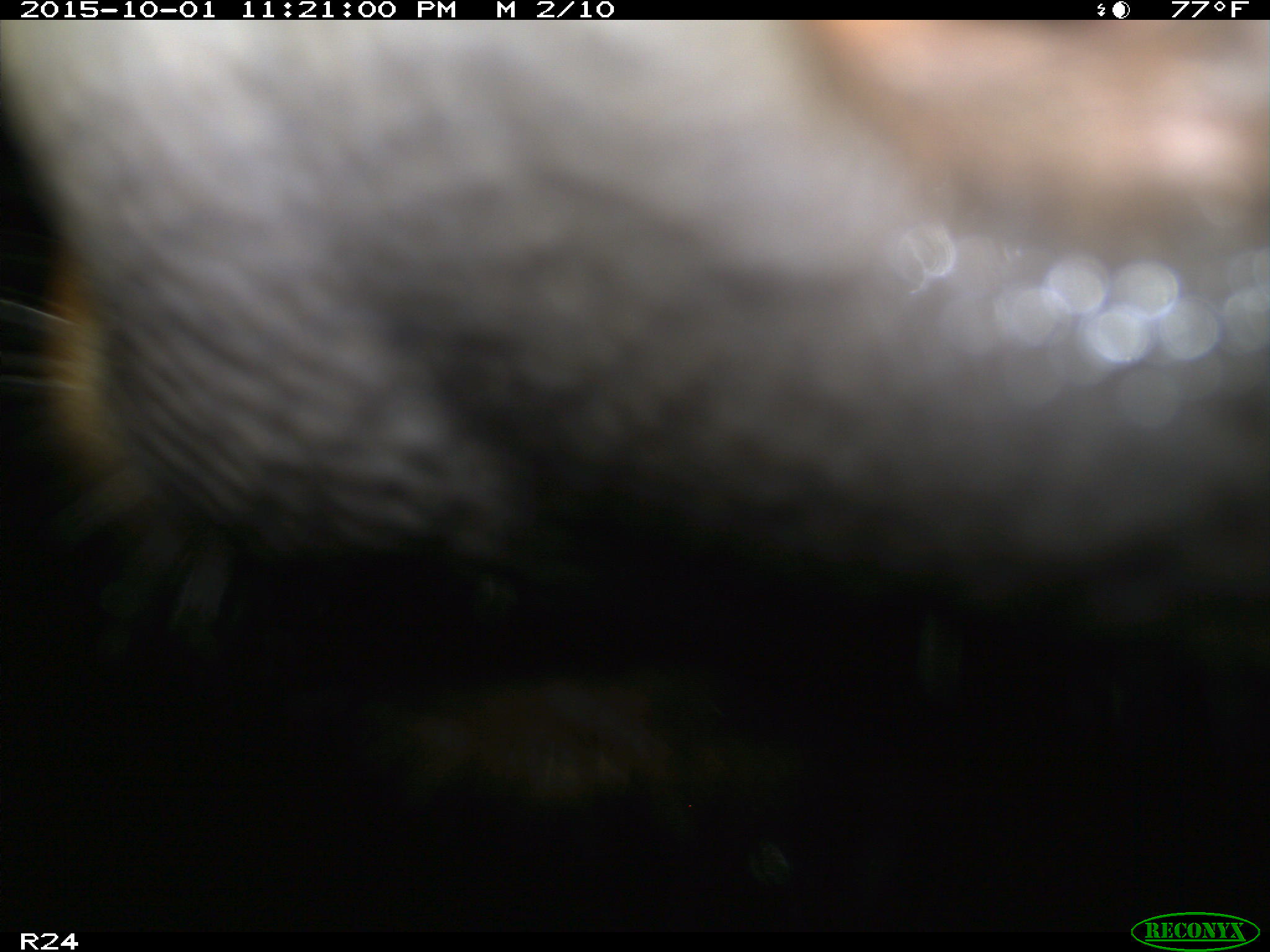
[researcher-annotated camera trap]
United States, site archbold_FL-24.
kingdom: Animalia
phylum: Chordata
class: Mammalia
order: Artiodactyla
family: Bovidae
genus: Bos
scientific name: Bos taurus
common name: domestic cow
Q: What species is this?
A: Bos taurus (domestic cow).